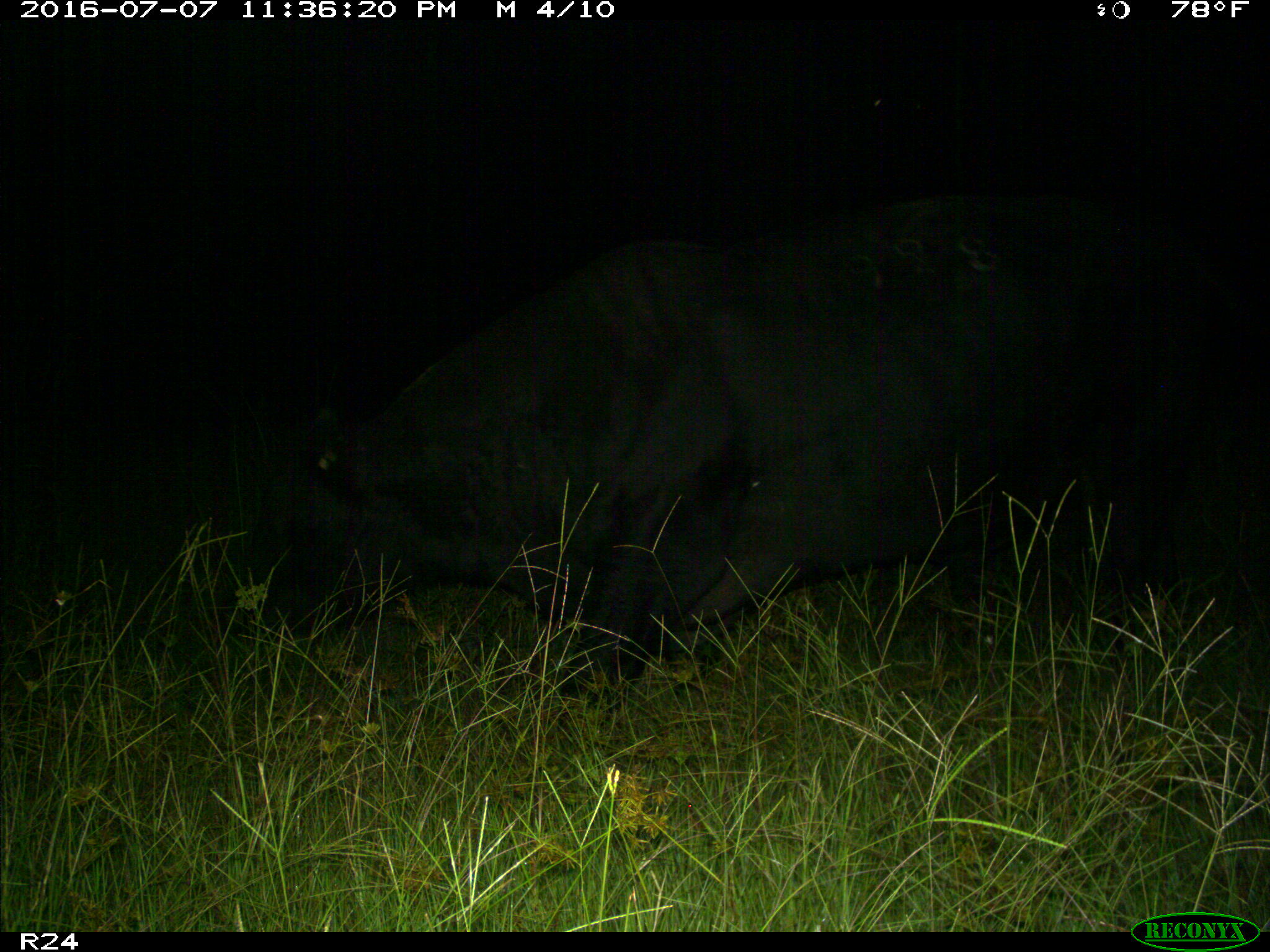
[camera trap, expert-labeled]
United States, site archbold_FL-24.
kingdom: Animalia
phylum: Chordata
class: Mammalia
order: Artiodactyla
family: Bovidae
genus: Bos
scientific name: Bos taurus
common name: domestic cow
Bos taurus (domestic cow).